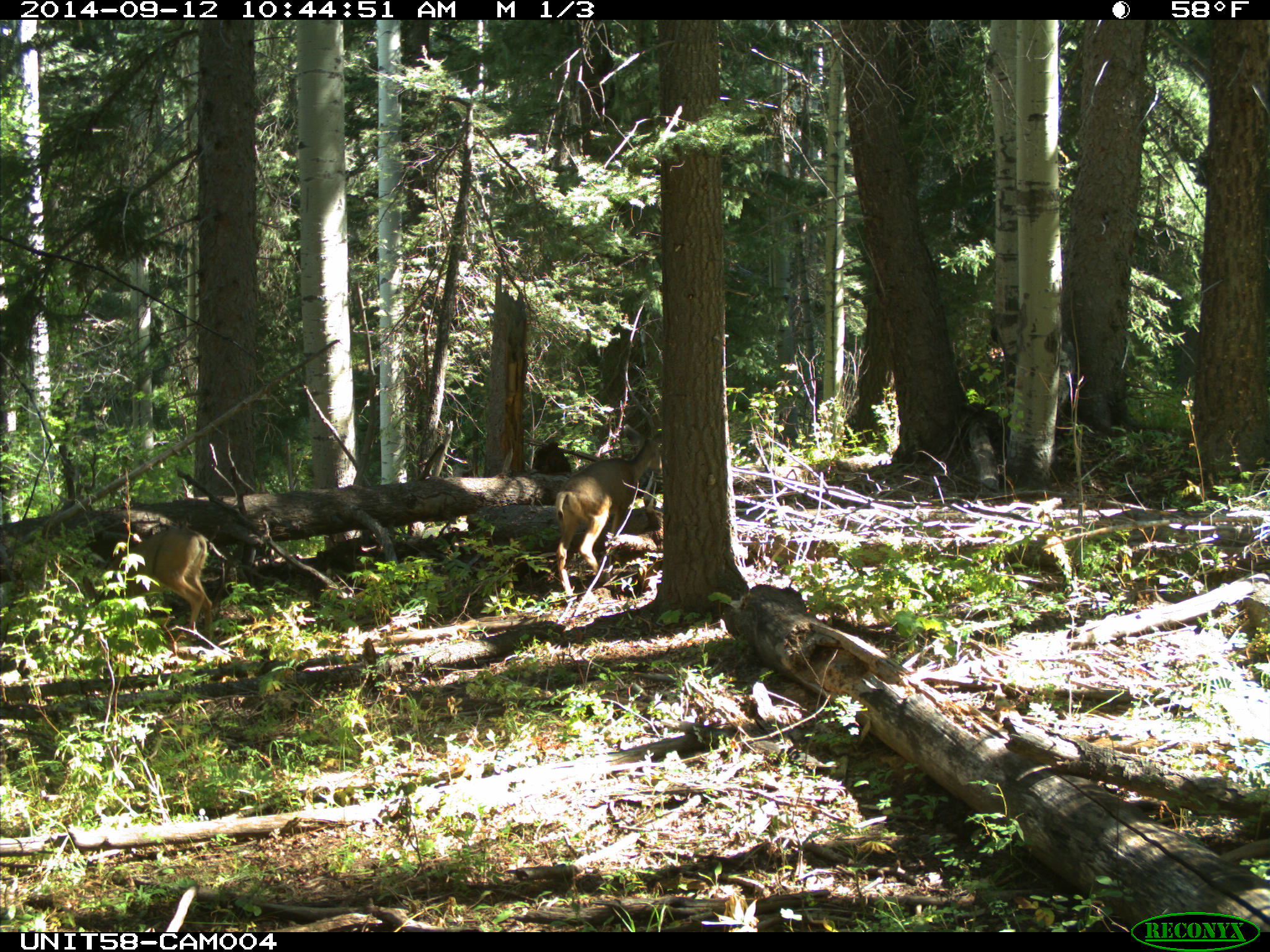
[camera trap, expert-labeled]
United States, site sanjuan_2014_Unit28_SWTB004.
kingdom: Animalia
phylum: Chordata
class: Mammalia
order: Artiodactyla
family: Cervidae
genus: Odocoileus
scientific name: Odocoileus hemionus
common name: mule deer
Odocoileus hemionus (mule deer).